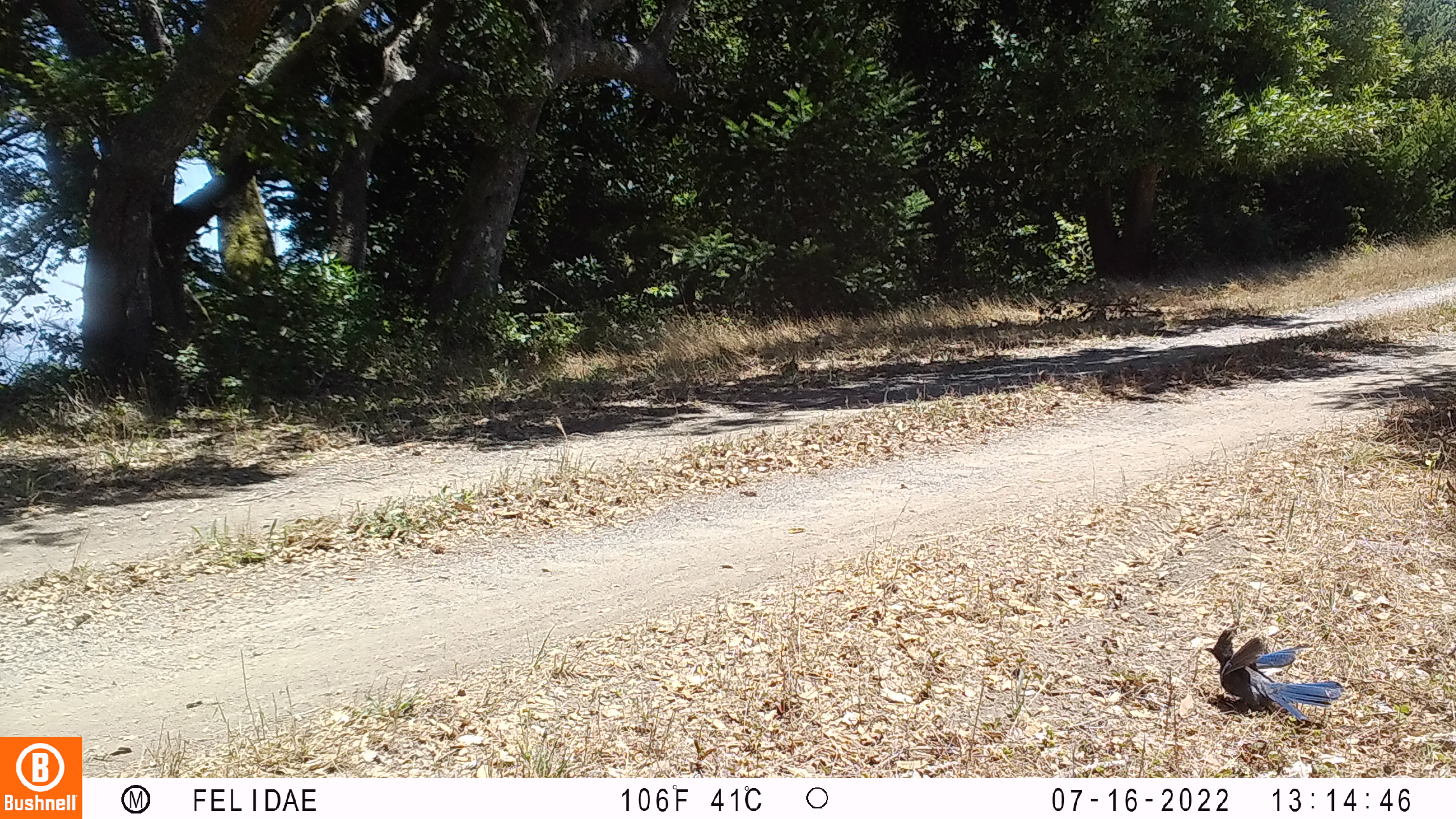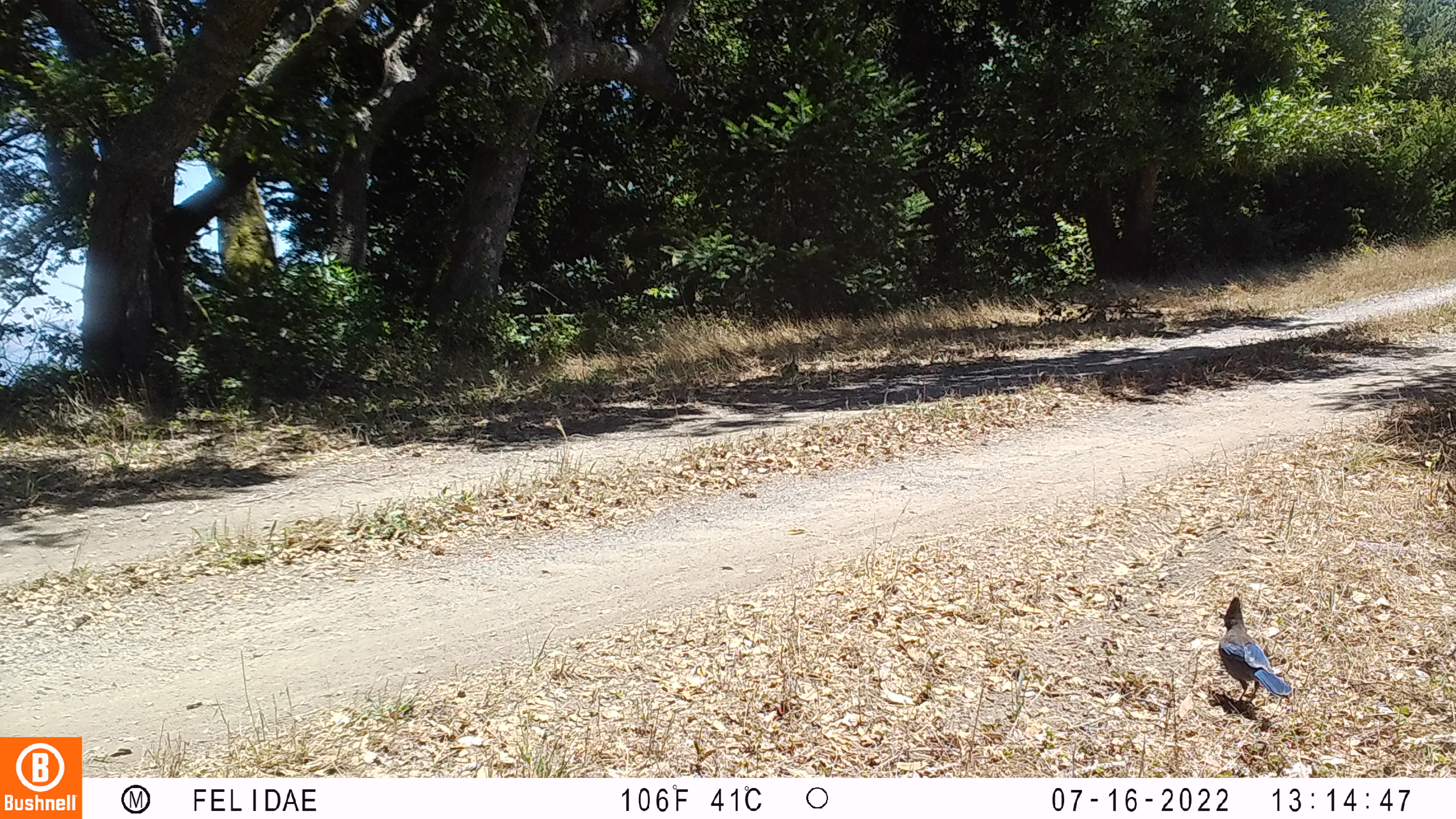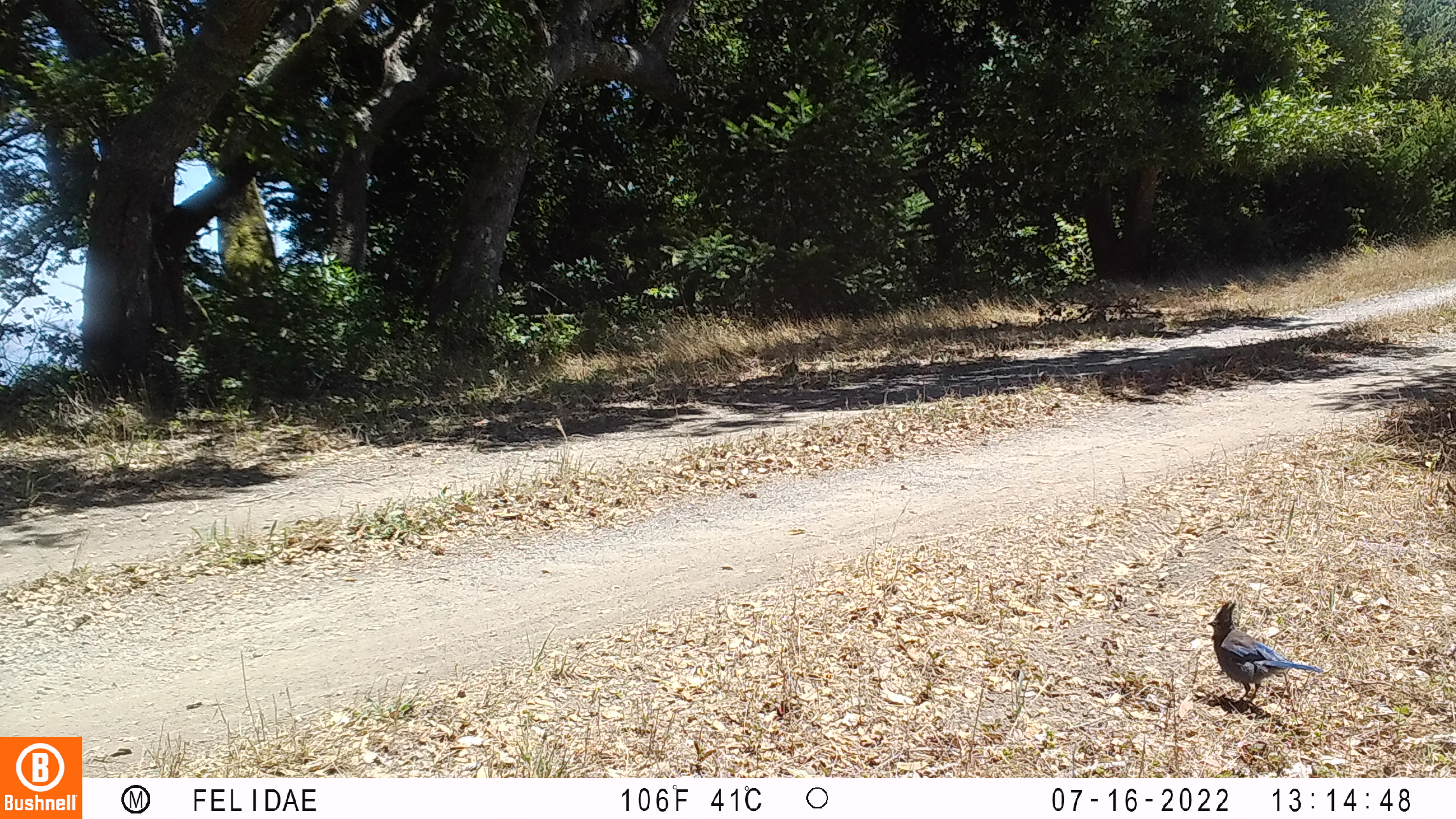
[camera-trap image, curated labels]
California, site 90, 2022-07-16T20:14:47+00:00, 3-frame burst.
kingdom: Animalia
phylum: Chordata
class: Aves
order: Passeriformes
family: Corvidae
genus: Cyanocitta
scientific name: Cyanocitta stelleri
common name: steller's jay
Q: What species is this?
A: Steller's jay (Cyanocitta stelleri).